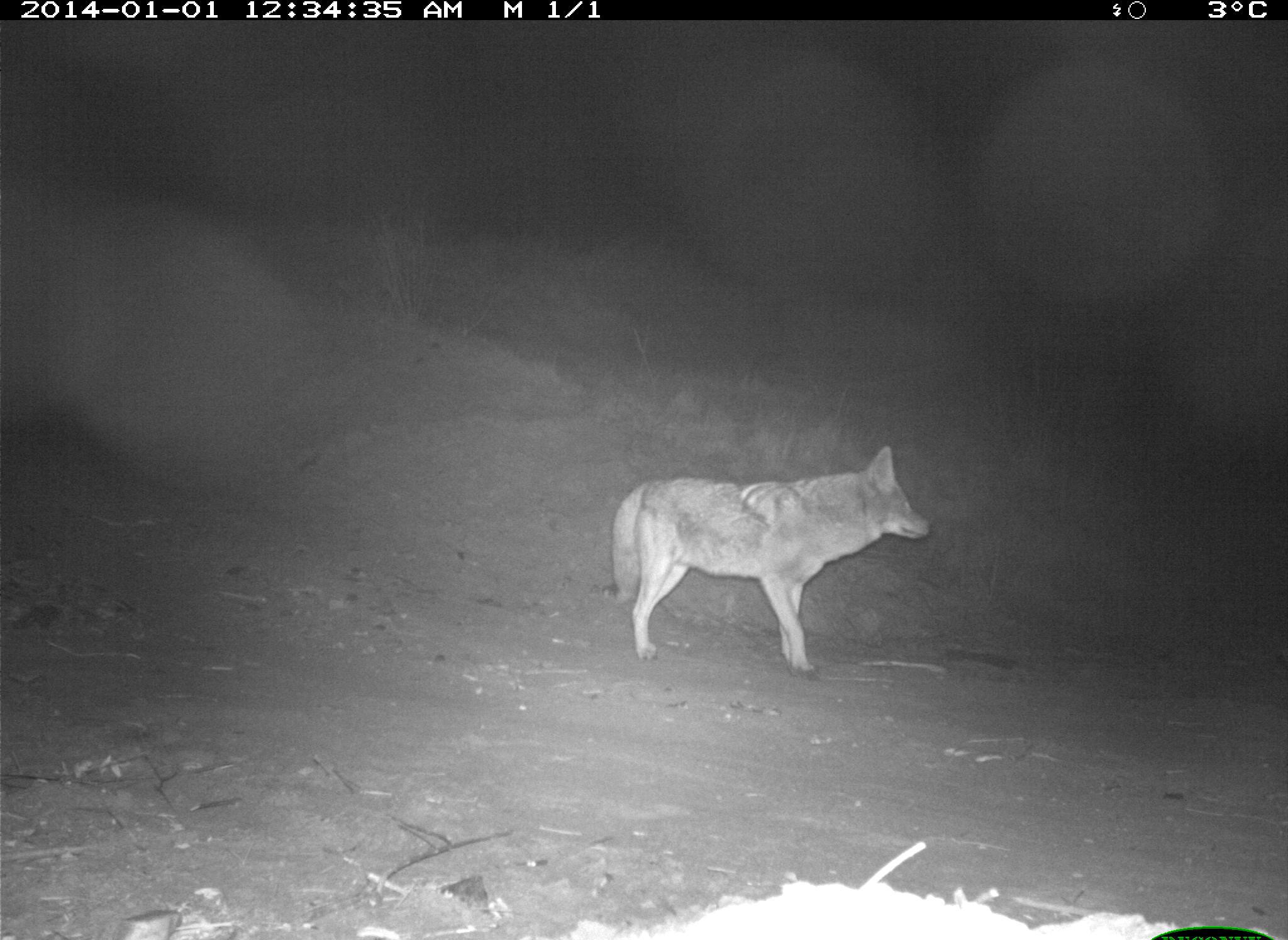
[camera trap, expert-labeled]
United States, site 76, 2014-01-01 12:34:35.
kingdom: Animalia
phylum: Chordata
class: Mammalia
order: Carnivora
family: Canidae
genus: Canis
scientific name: Canis latrans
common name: coyote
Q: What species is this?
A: Coyote (Canis latrans).